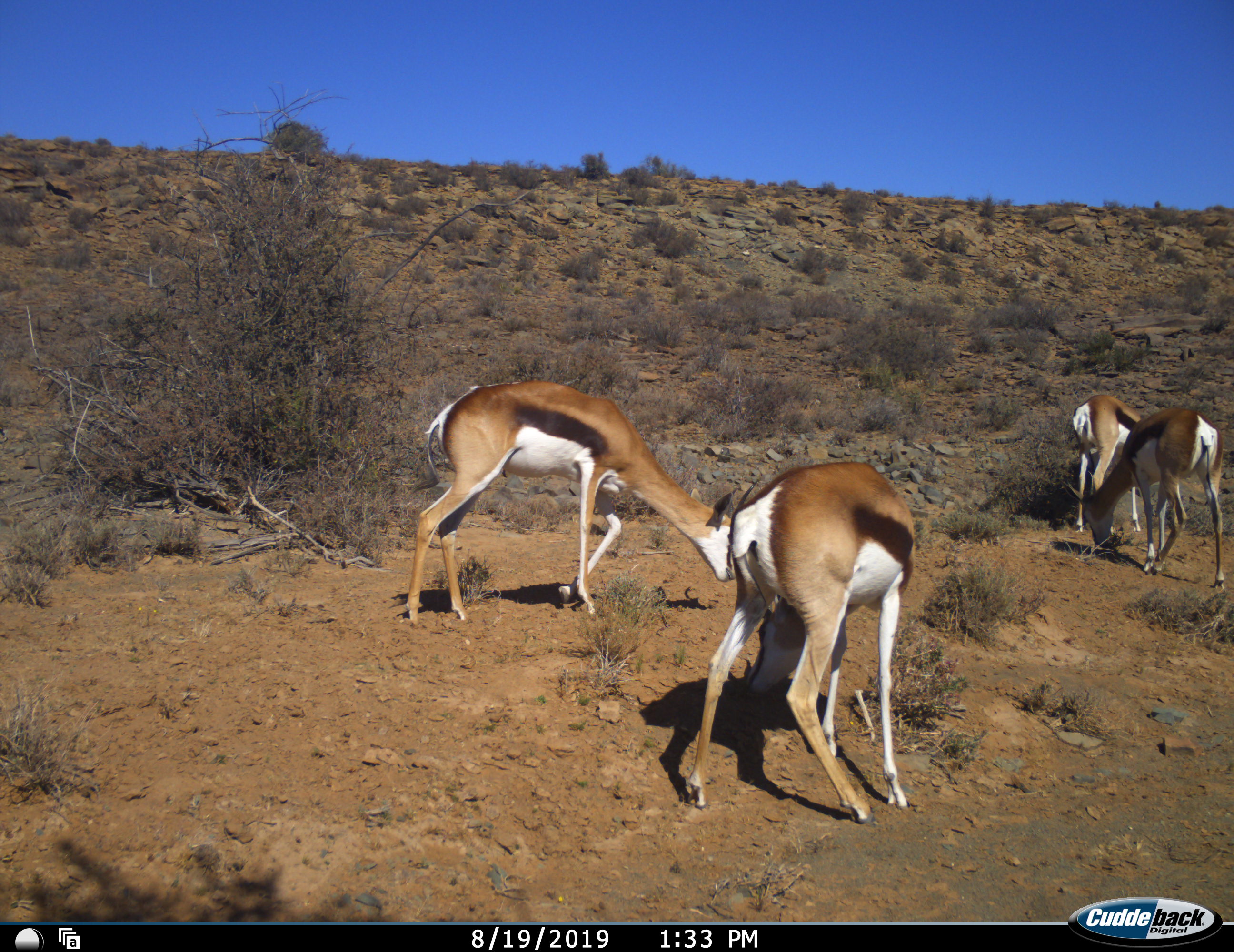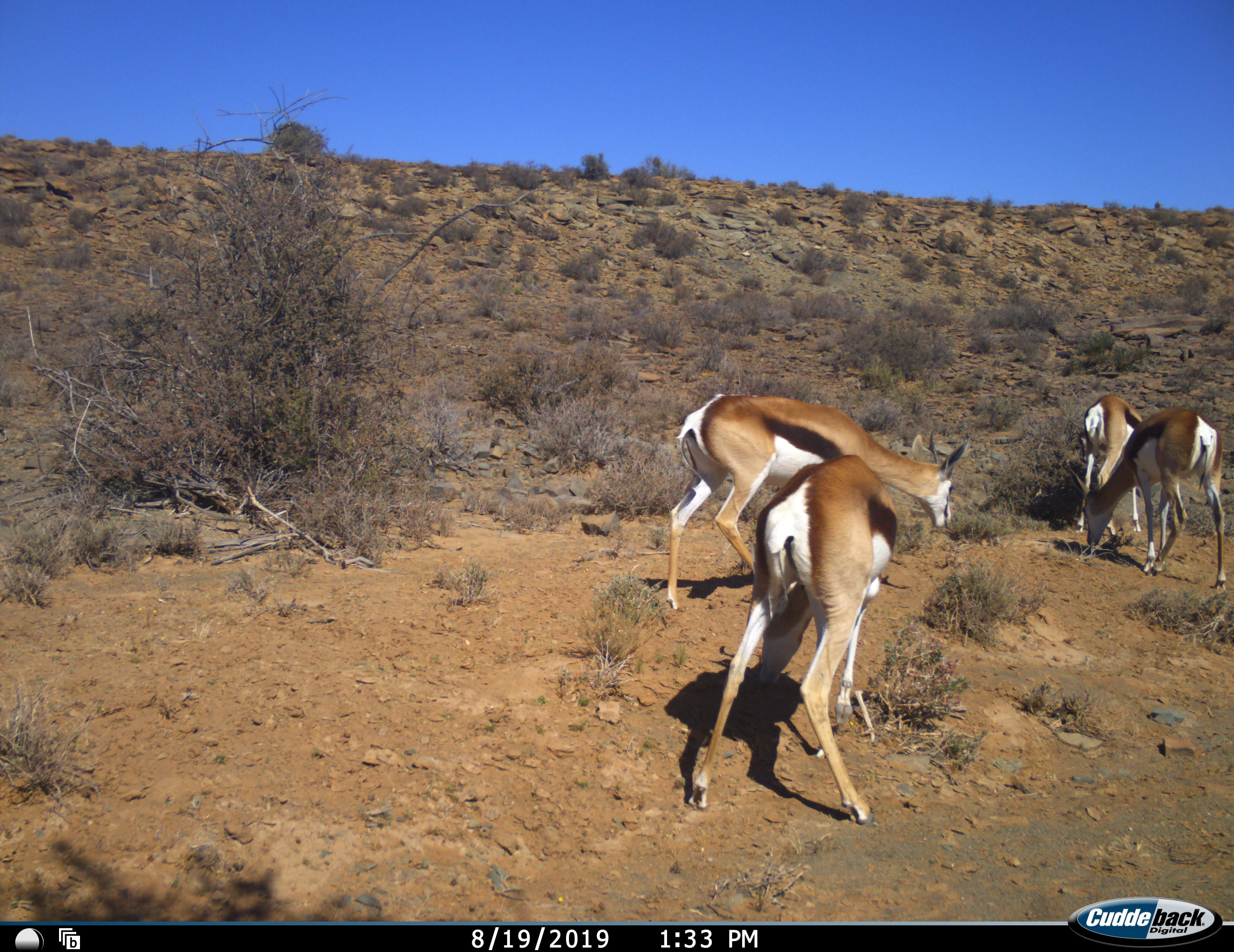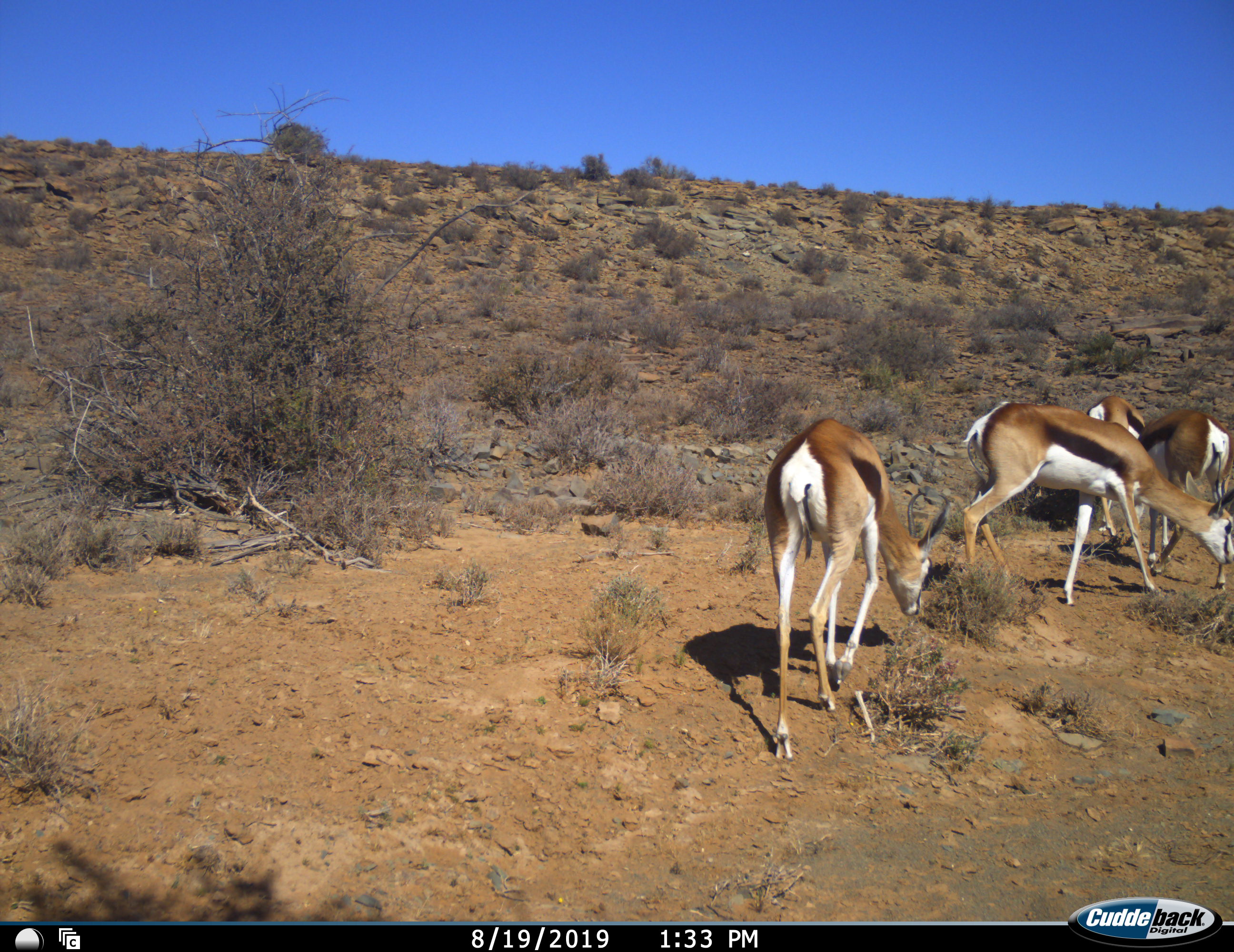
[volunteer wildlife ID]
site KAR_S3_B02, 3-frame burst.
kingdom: Animalia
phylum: Chordata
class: Mammalia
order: Artiodactyla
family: Bovidae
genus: Antidorcas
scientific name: Antidorcas marsupialis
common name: springbok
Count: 4.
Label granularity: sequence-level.